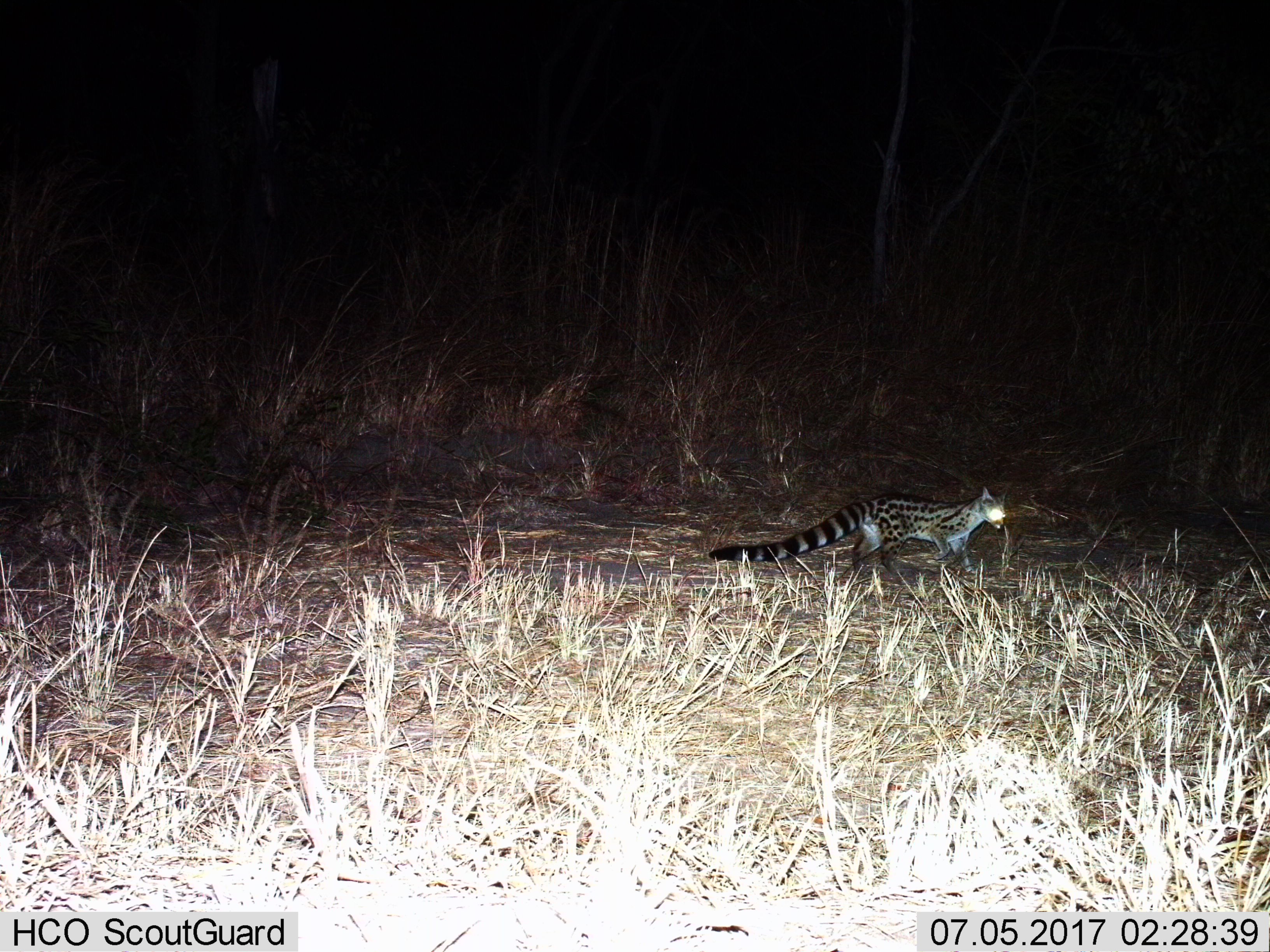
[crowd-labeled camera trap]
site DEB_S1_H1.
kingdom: Animalia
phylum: Chordata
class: Mammalia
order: Carnivora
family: Viverridae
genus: Genetta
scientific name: Genetta genetta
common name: small-spotted genet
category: genetcommonsmallspotted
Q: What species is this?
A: Genetcommonsmallspotted (small-spotted genet) (Genetta genetta).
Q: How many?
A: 1.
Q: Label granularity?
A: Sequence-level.